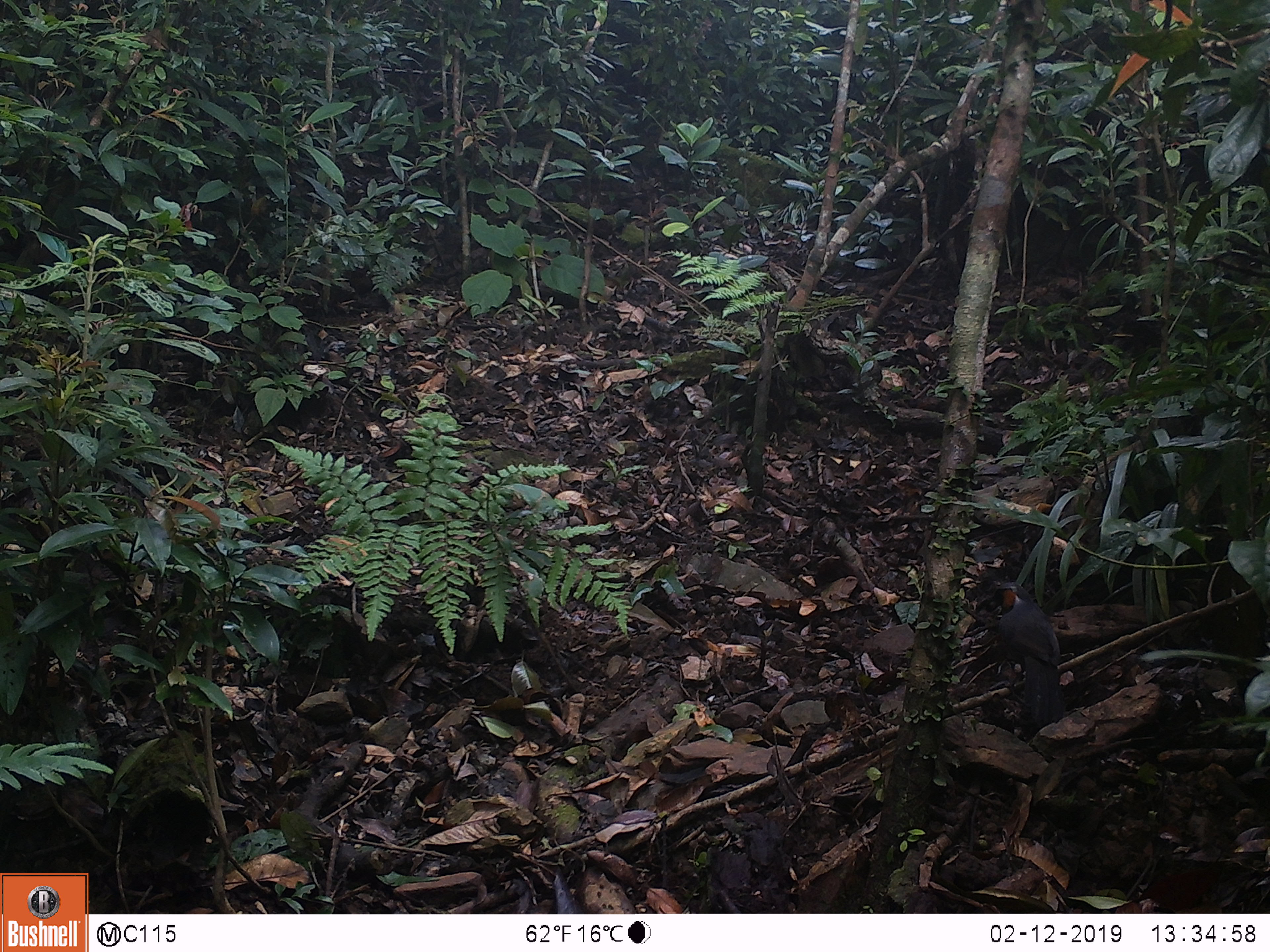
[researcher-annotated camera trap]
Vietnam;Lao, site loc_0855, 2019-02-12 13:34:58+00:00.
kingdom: Animalia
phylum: Chordata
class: Mammalia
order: Rodentia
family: Sciuridae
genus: Dremomys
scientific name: Dremomys rufigenis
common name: red-cheeked squirrel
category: red cheeked squirrel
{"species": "red cheeked squirrel (red-cheeked squirrel) (Dremomys rufigenis)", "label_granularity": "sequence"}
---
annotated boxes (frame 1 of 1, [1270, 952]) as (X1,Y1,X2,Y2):
red cheeked squirrel: (983,580,1063,735)